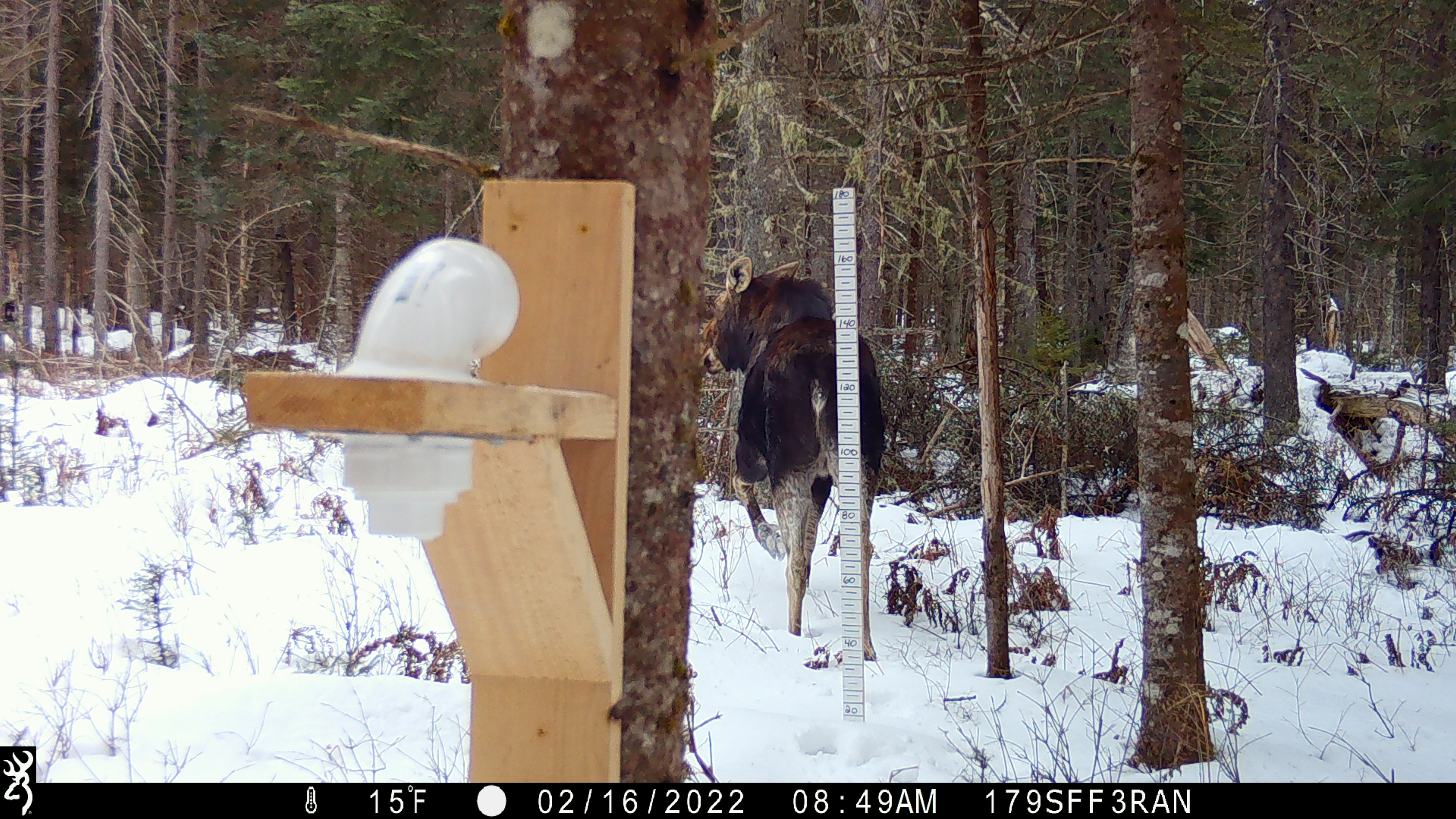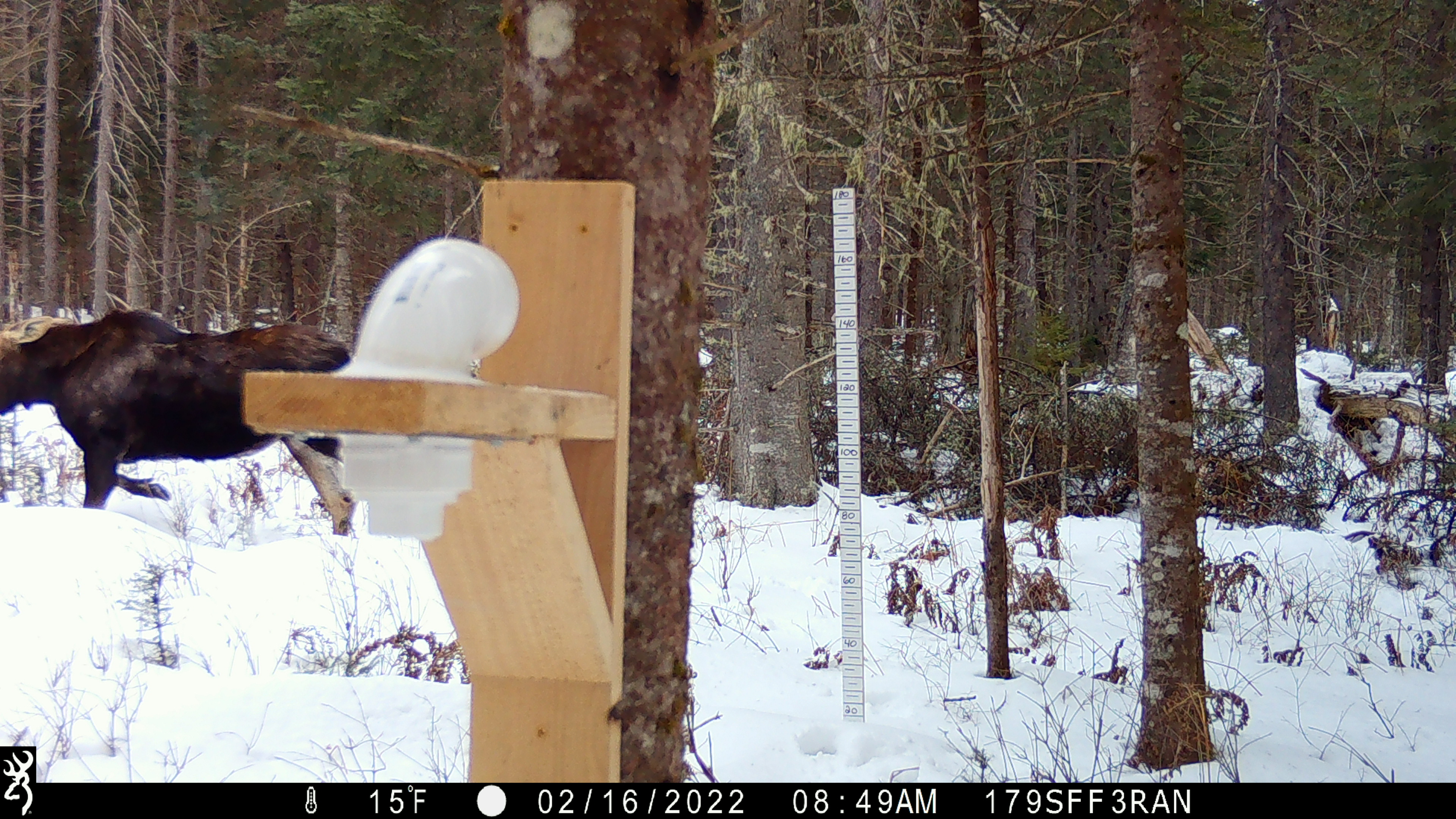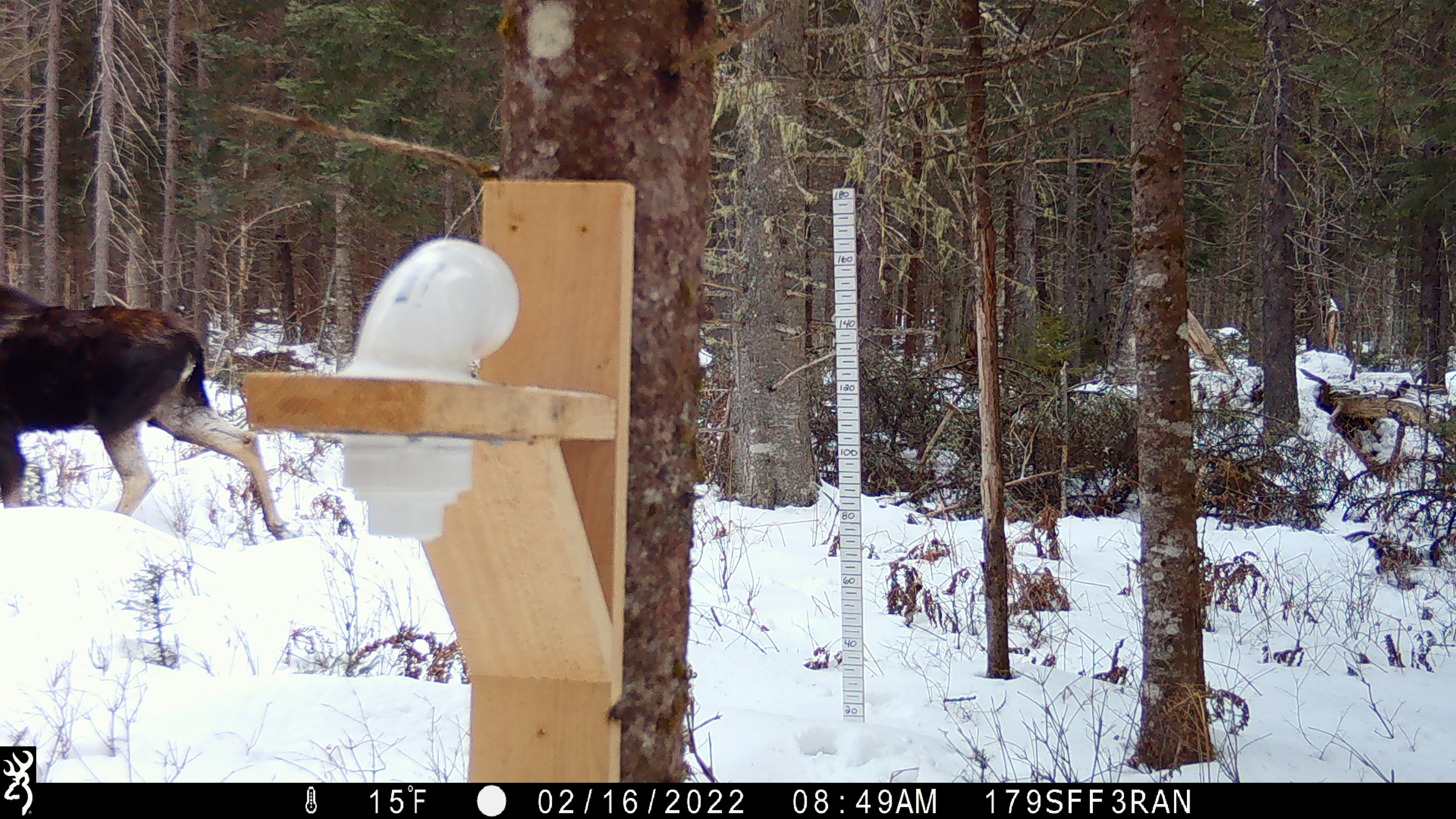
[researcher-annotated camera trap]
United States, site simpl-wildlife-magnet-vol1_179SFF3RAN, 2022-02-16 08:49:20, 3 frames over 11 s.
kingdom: Animalia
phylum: Chordata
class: Mammalia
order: Artiodactyla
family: Cervidae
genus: Alces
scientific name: Alces alces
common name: moose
Moose (Alces alces).